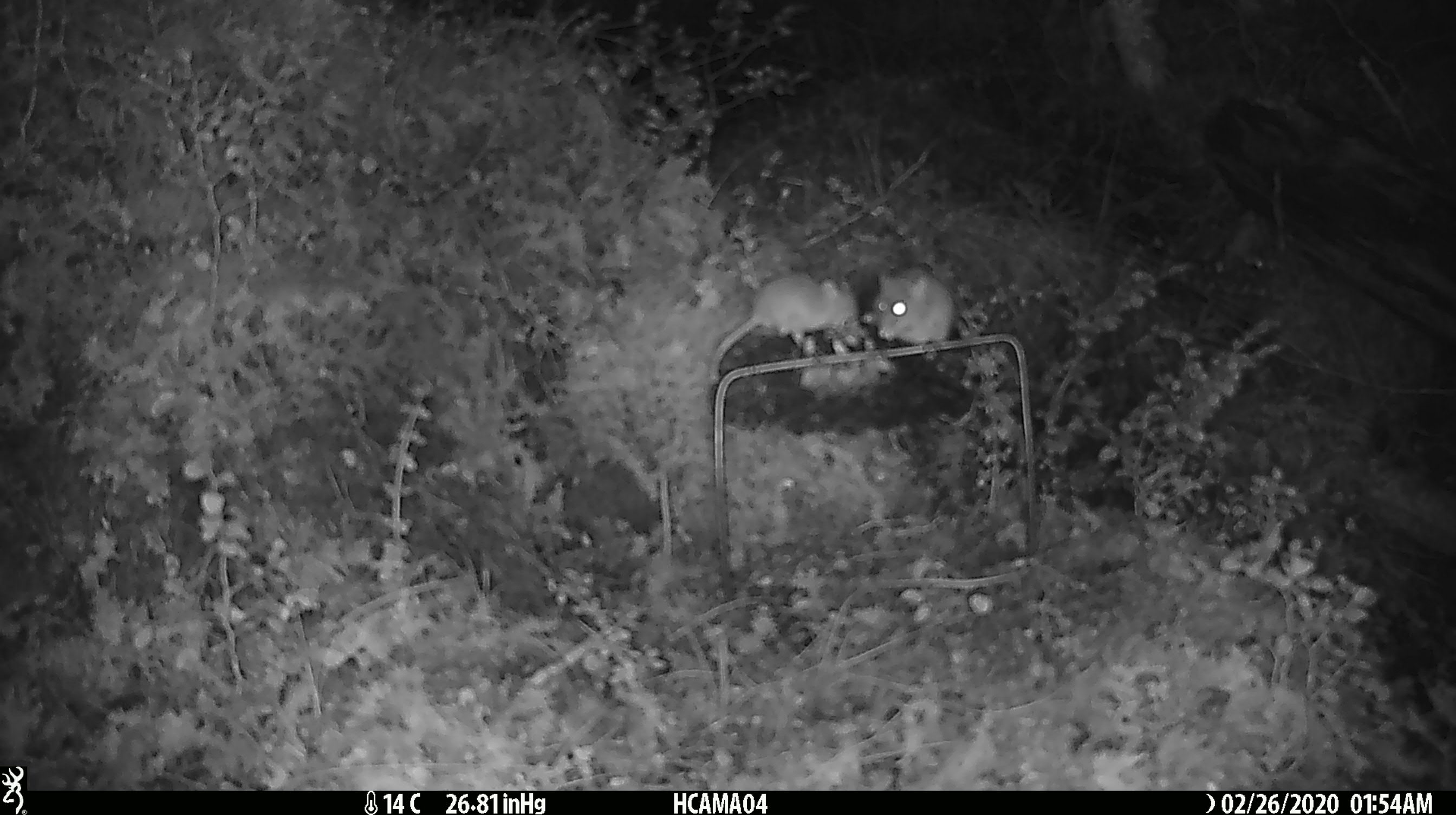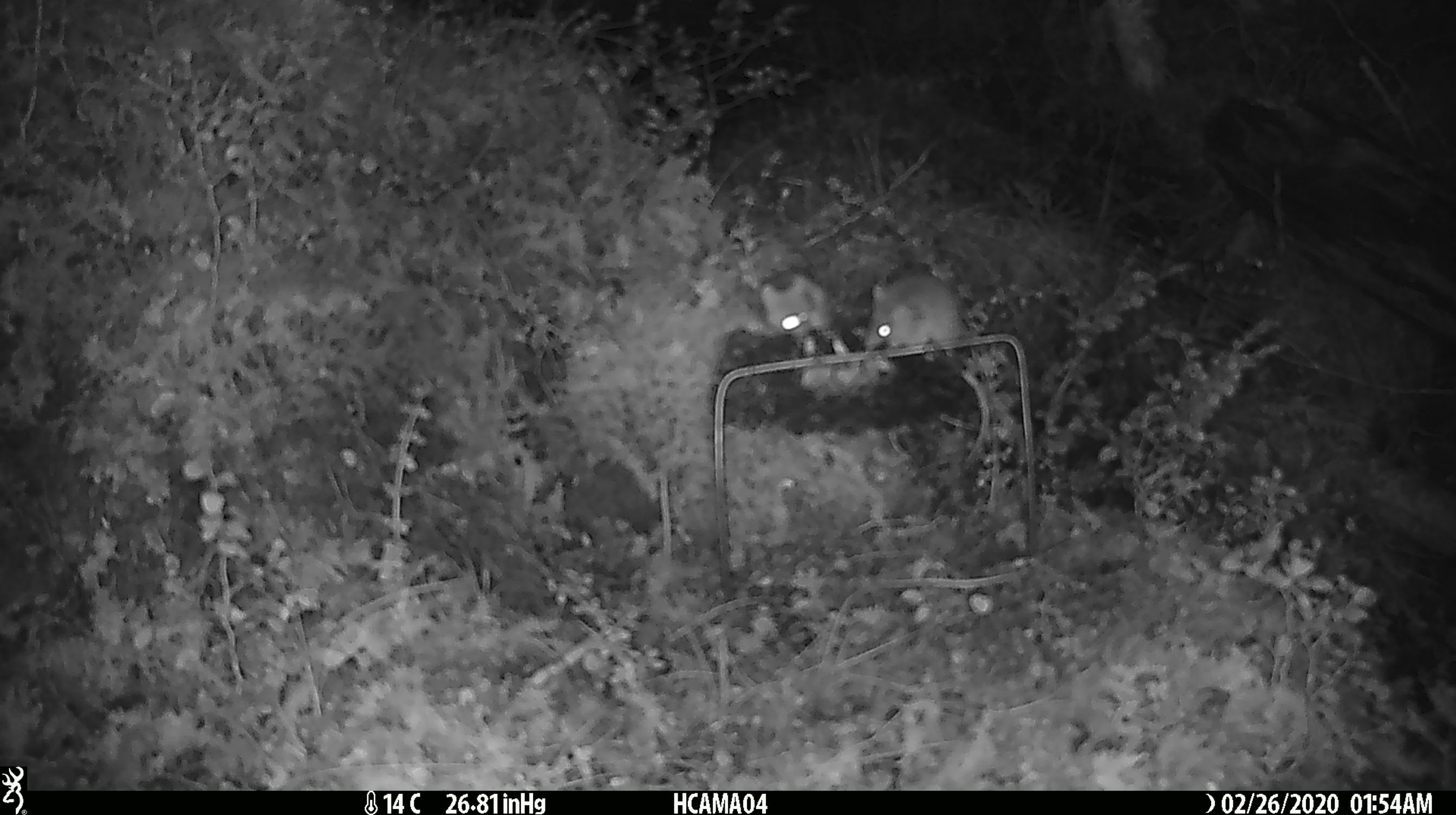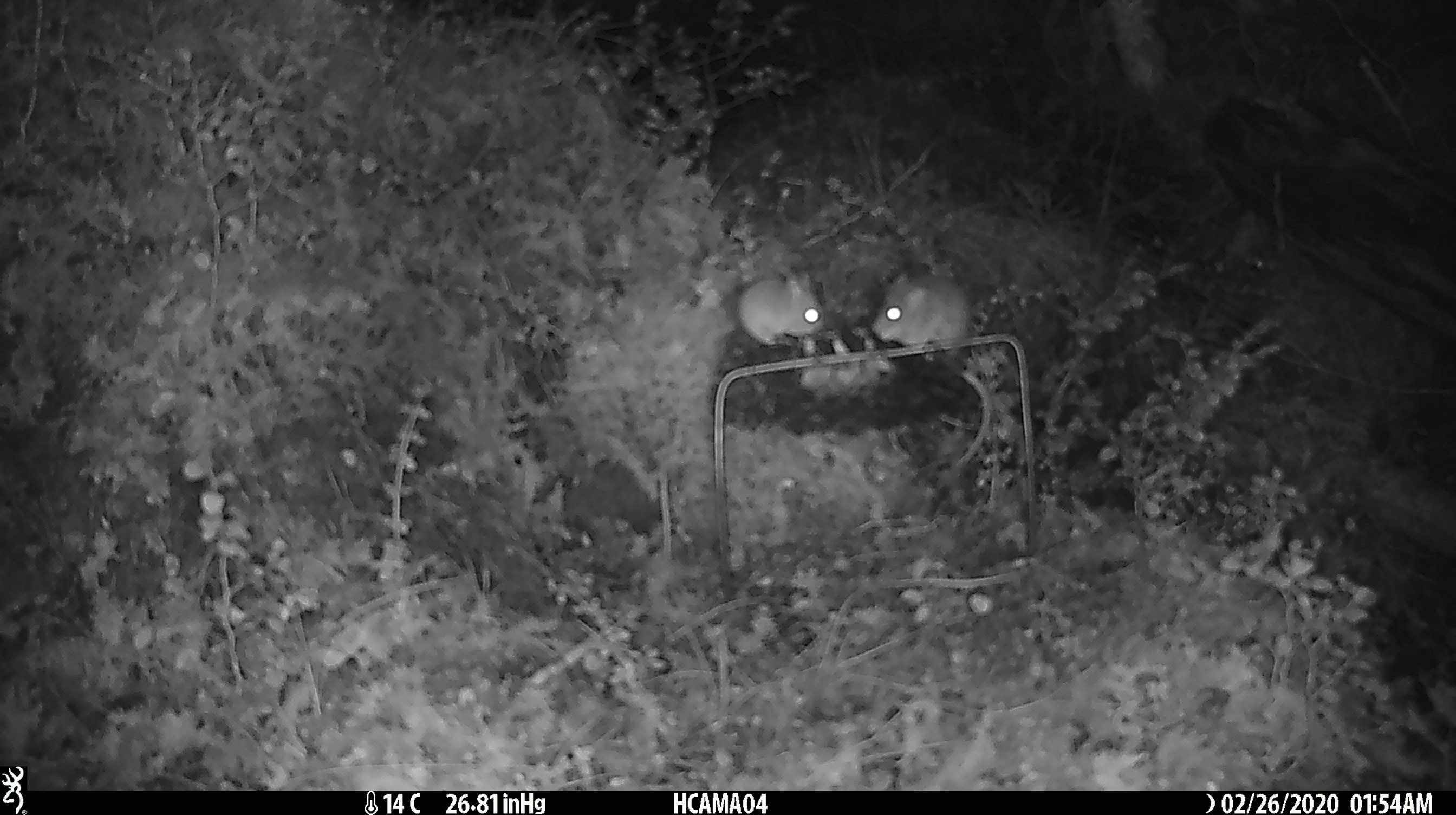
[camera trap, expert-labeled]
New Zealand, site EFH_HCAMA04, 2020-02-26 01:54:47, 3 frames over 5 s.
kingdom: Animalia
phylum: Chordata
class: Mammalia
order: Rodentia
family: Muridae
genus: Mus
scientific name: Mus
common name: mouse